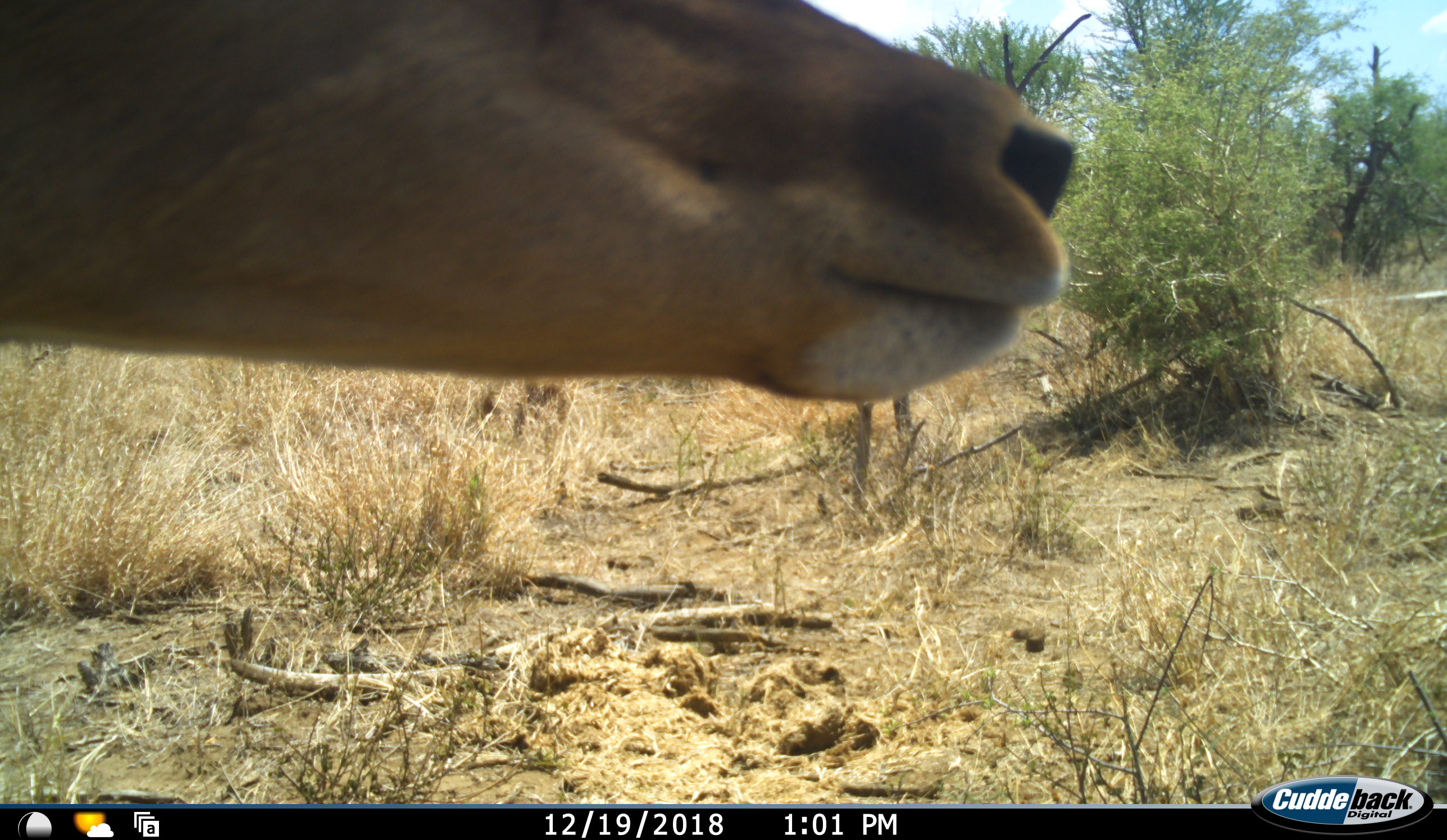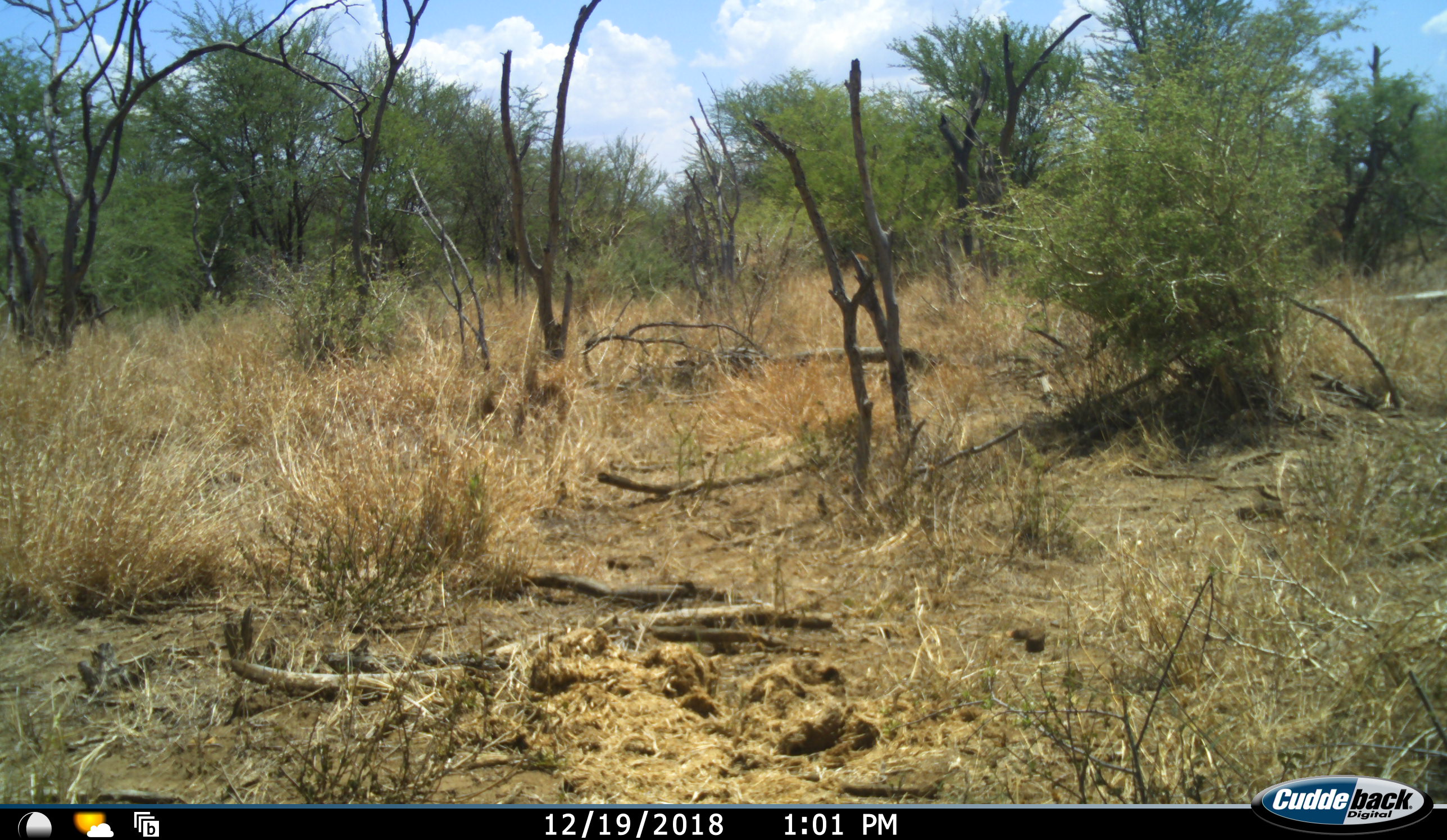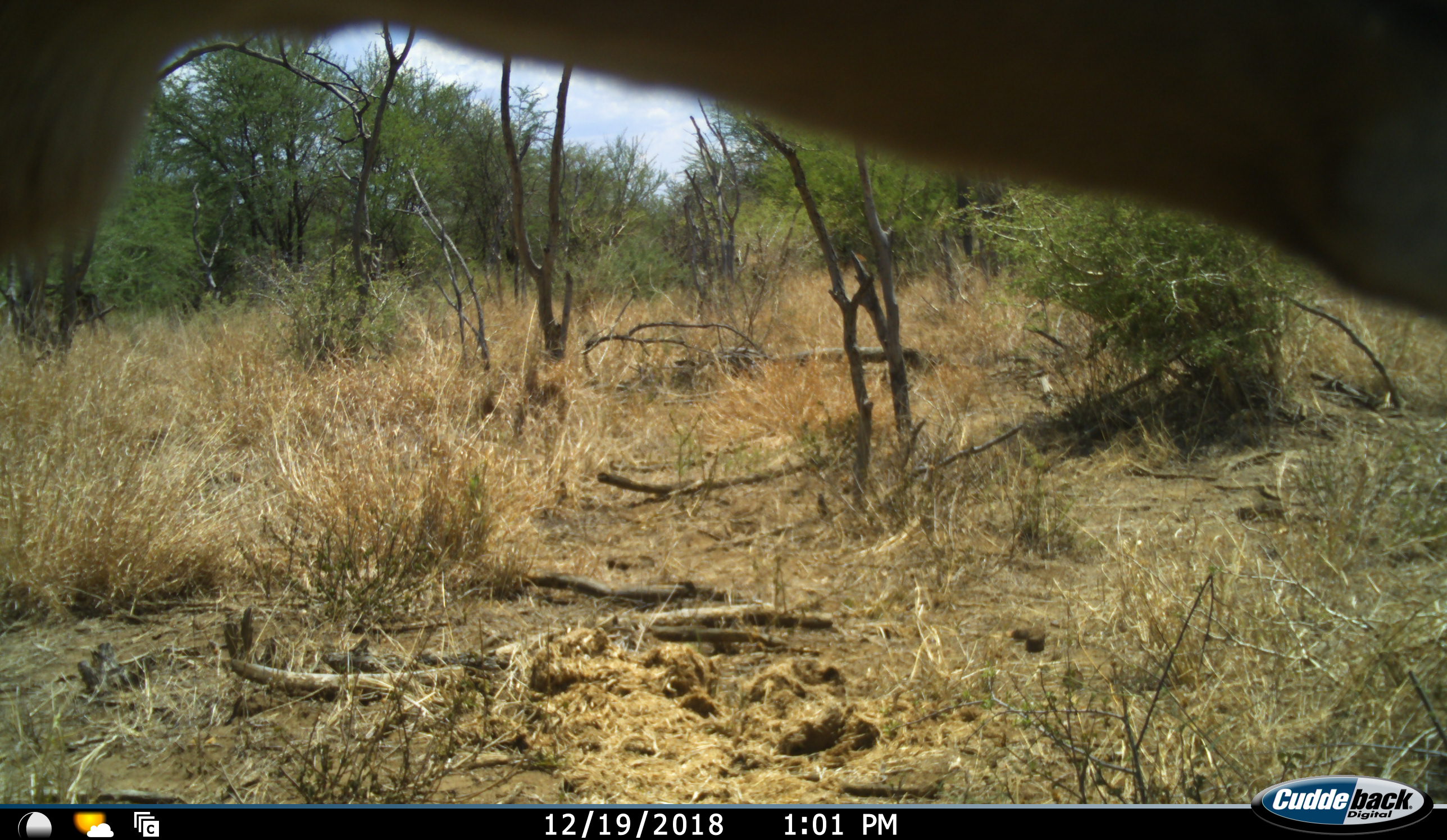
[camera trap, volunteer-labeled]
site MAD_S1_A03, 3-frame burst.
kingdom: Animalia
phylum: Chordata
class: Mammalia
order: Artiodactyla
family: Bovidae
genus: Aepyceros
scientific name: Aepyceros melampus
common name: impala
Impala (Aepyceros melampus), count 1. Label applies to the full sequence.